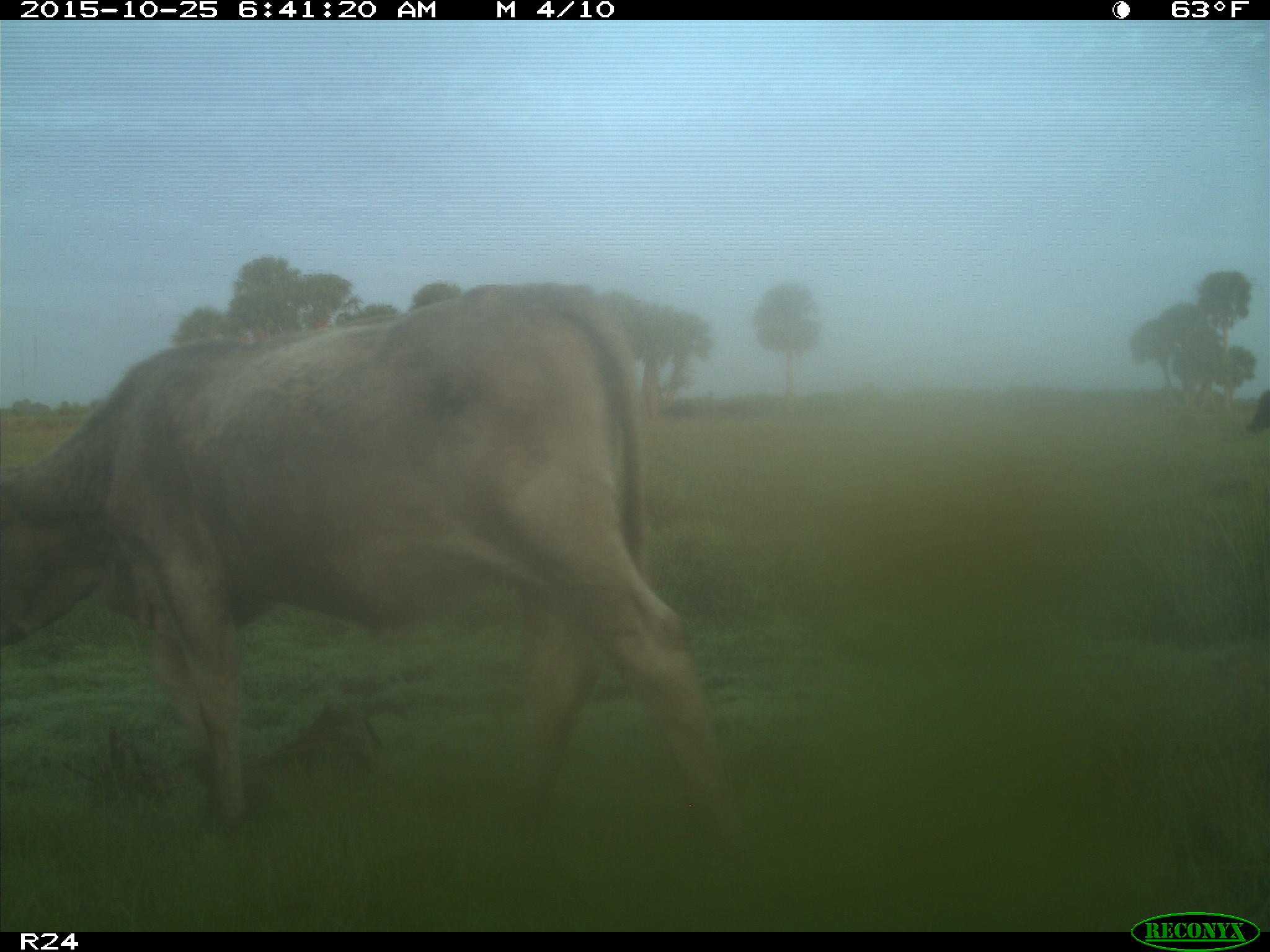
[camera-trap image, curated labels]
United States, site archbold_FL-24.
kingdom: Animalia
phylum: Chordata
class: Mammalia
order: Artiodactyla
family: Bovidae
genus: Bos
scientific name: Bos taurus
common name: domestic cow